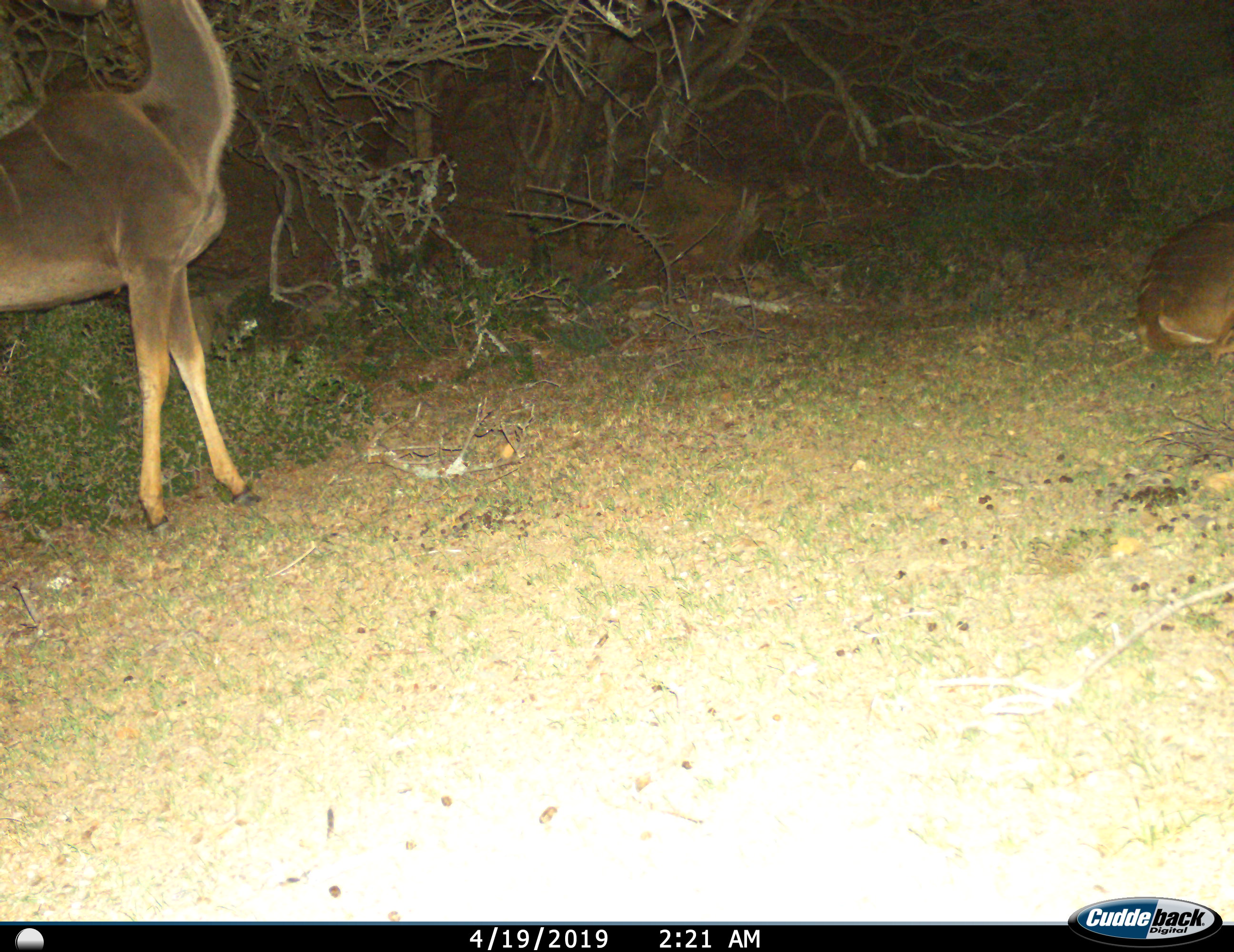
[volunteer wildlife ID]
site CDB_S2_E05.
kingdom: Animalia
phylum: Chordata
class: Mammalia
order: Artiodactyla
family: Bovidae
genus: Tragelaphus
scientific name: Tragelaphus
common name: kudu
Kudu (Tragelaphus), count 2. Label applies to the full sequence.